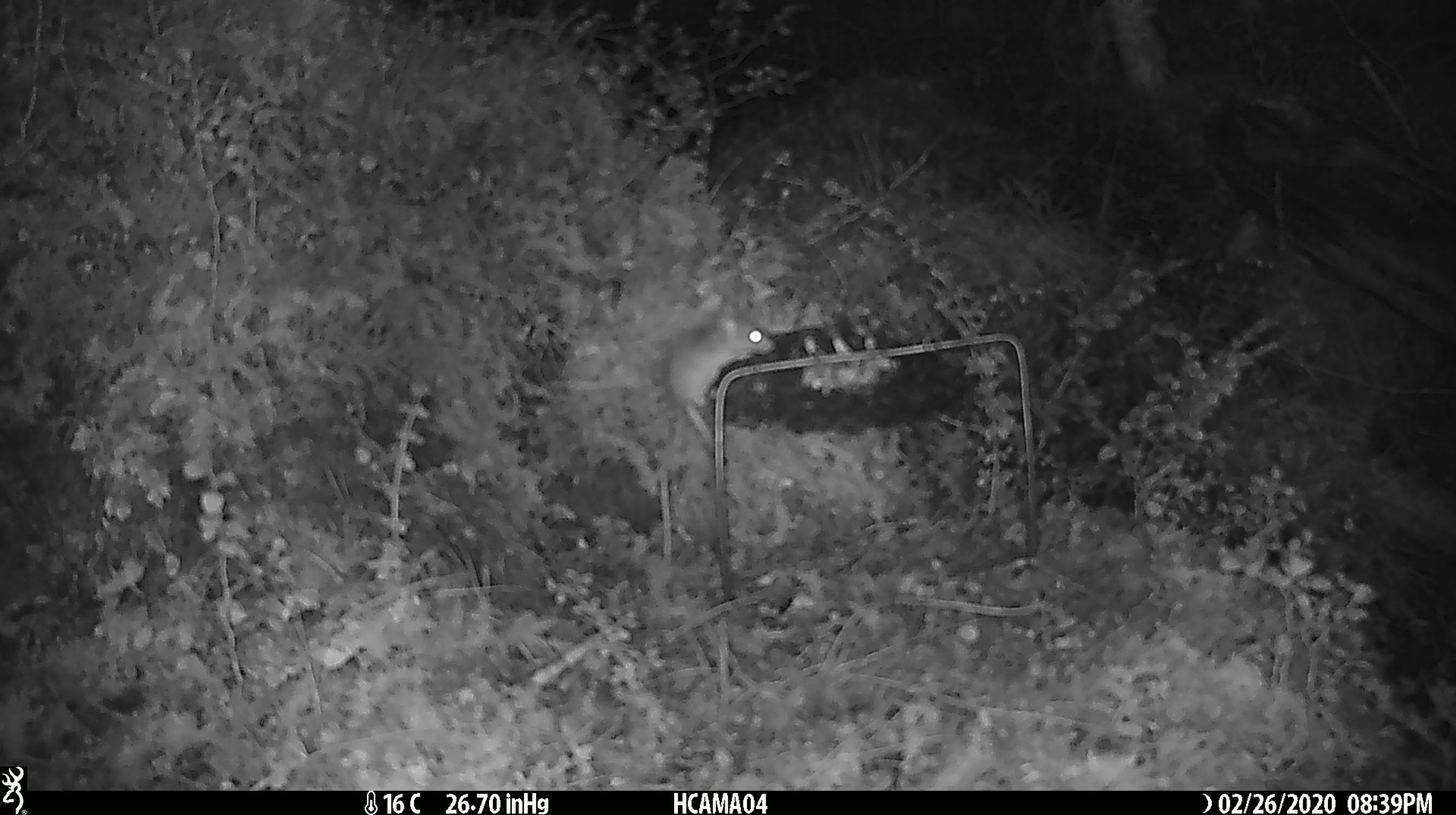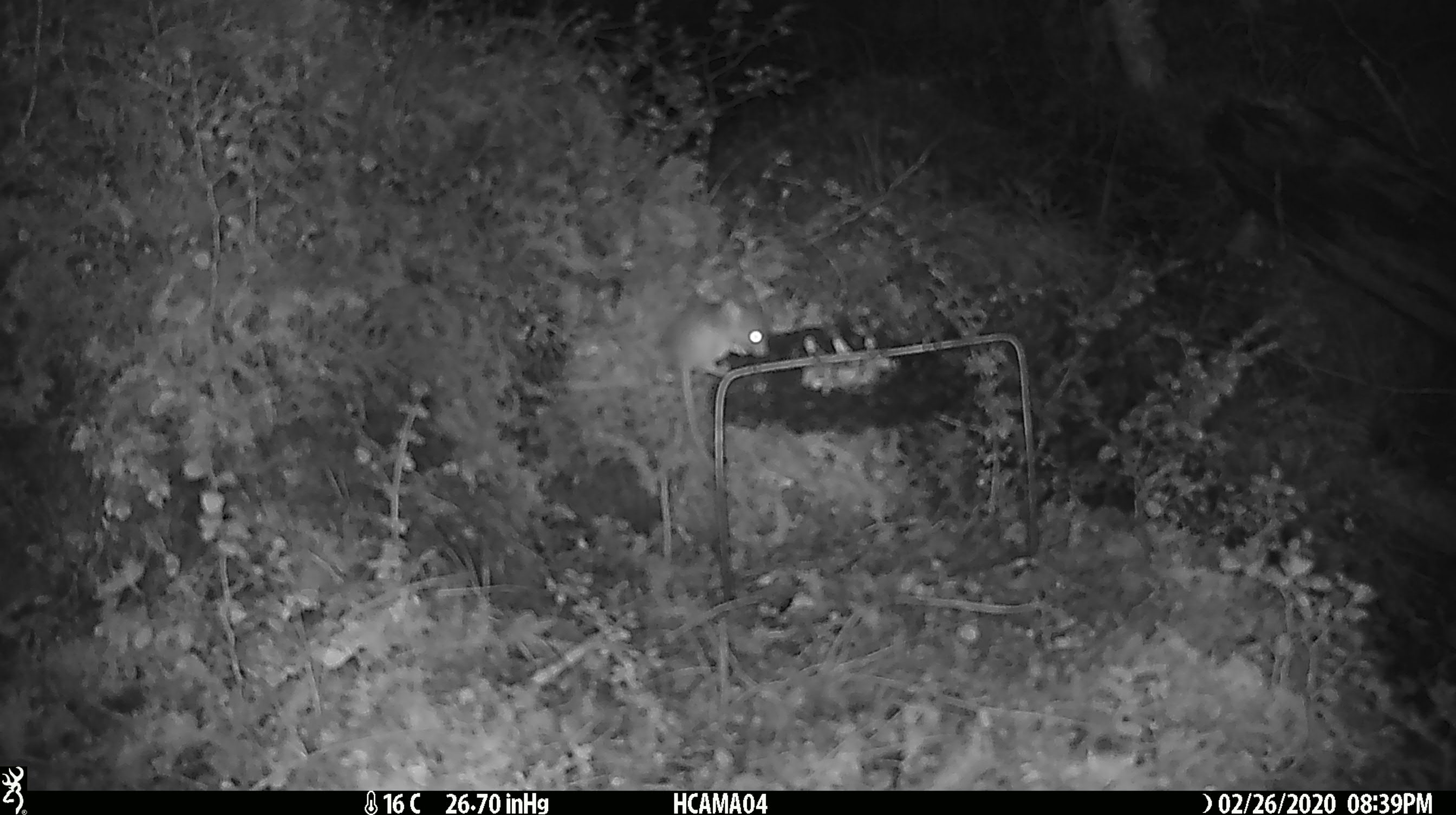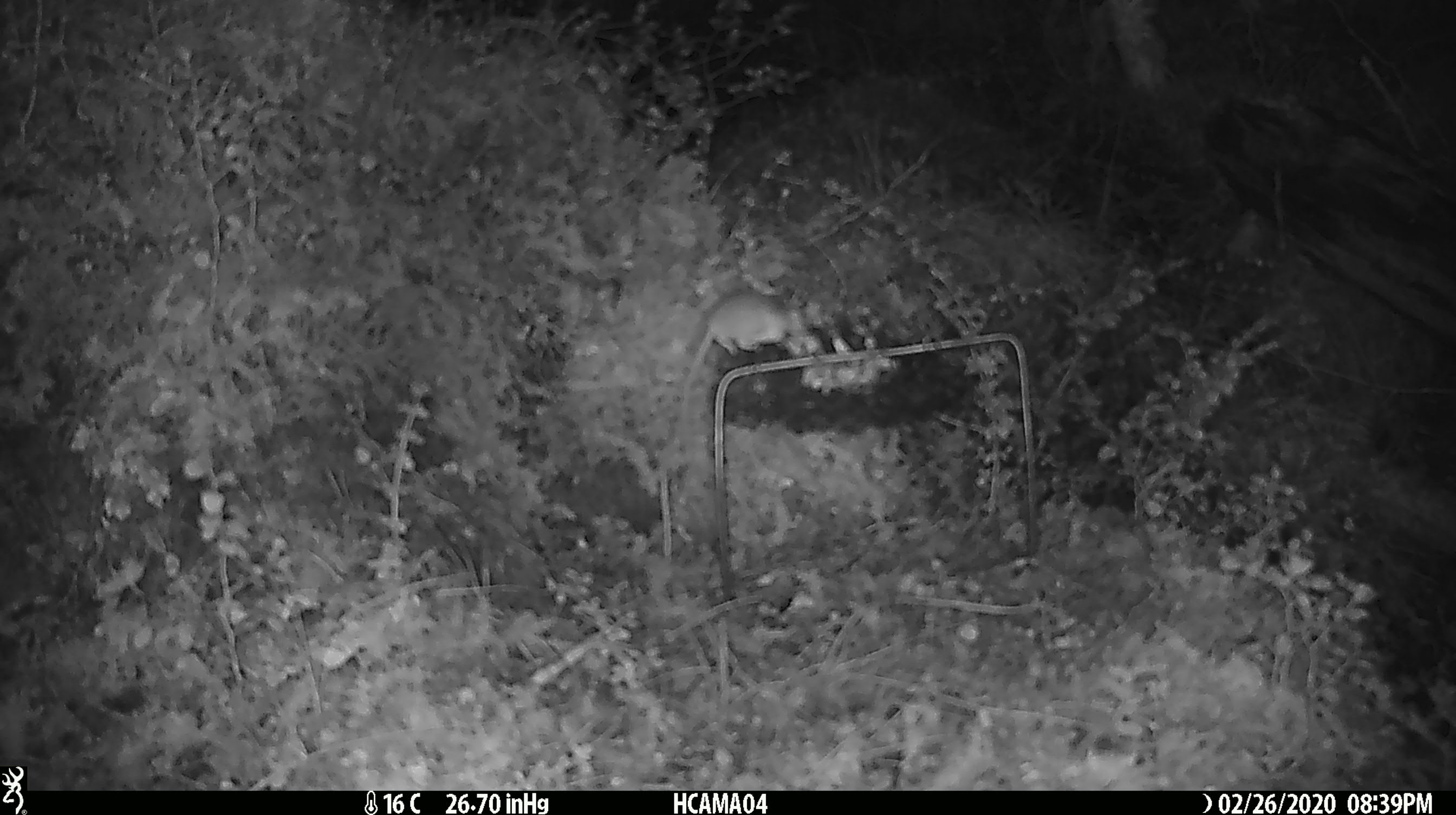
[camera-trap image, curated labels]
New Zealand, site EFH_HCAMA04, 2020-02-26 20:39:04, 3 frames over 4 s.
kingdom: Animalia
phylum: Chordata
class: Mammalia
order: Rodentia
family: Muridae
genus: Mus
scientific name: Mus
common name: mouse